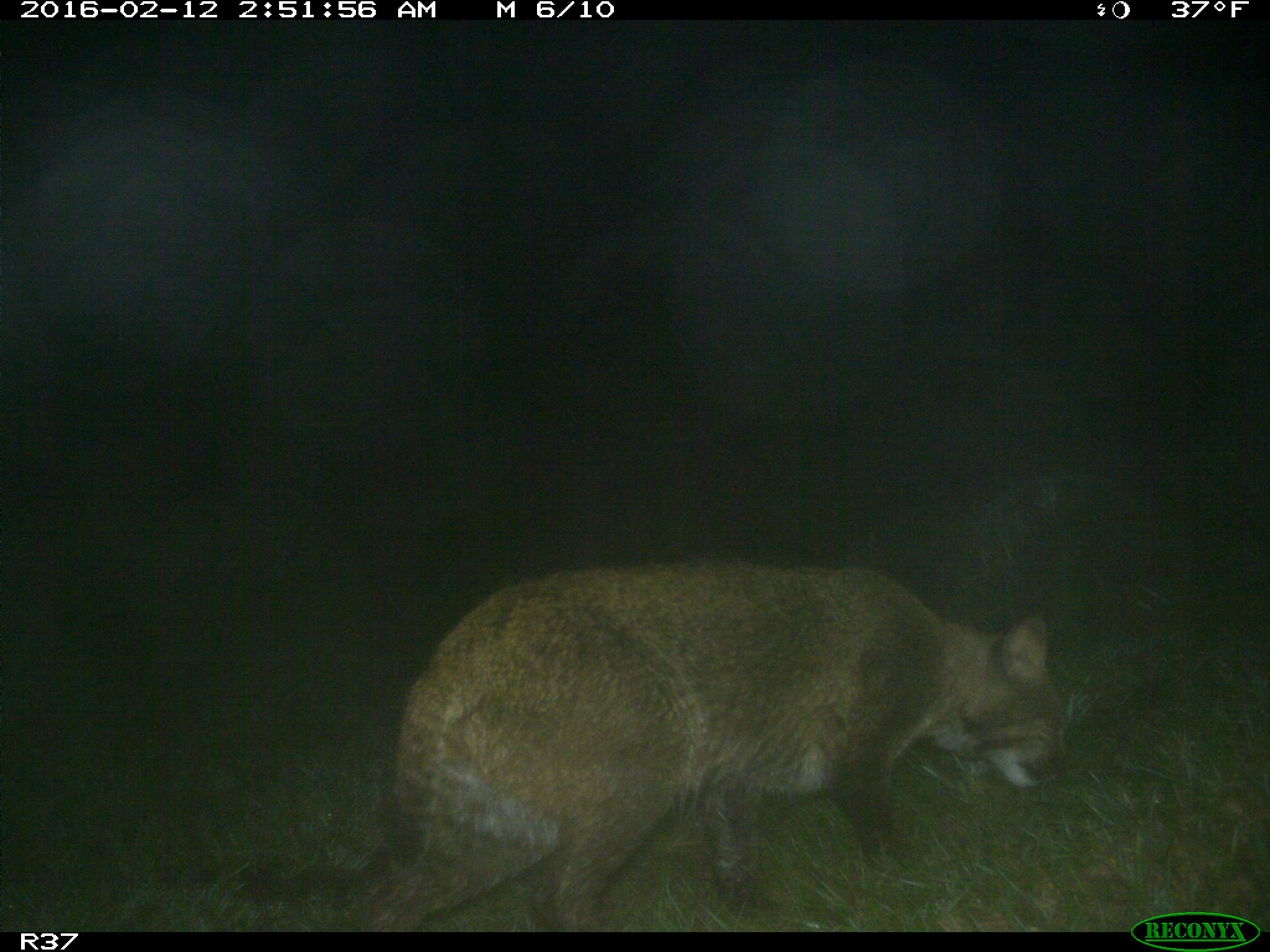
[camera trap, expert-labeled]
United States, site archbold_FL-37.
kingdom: Animalia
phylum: Chordata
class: Mammalia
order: Carnivora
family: Felidae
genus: Lynx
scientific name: Lynx rufus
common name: bobcat